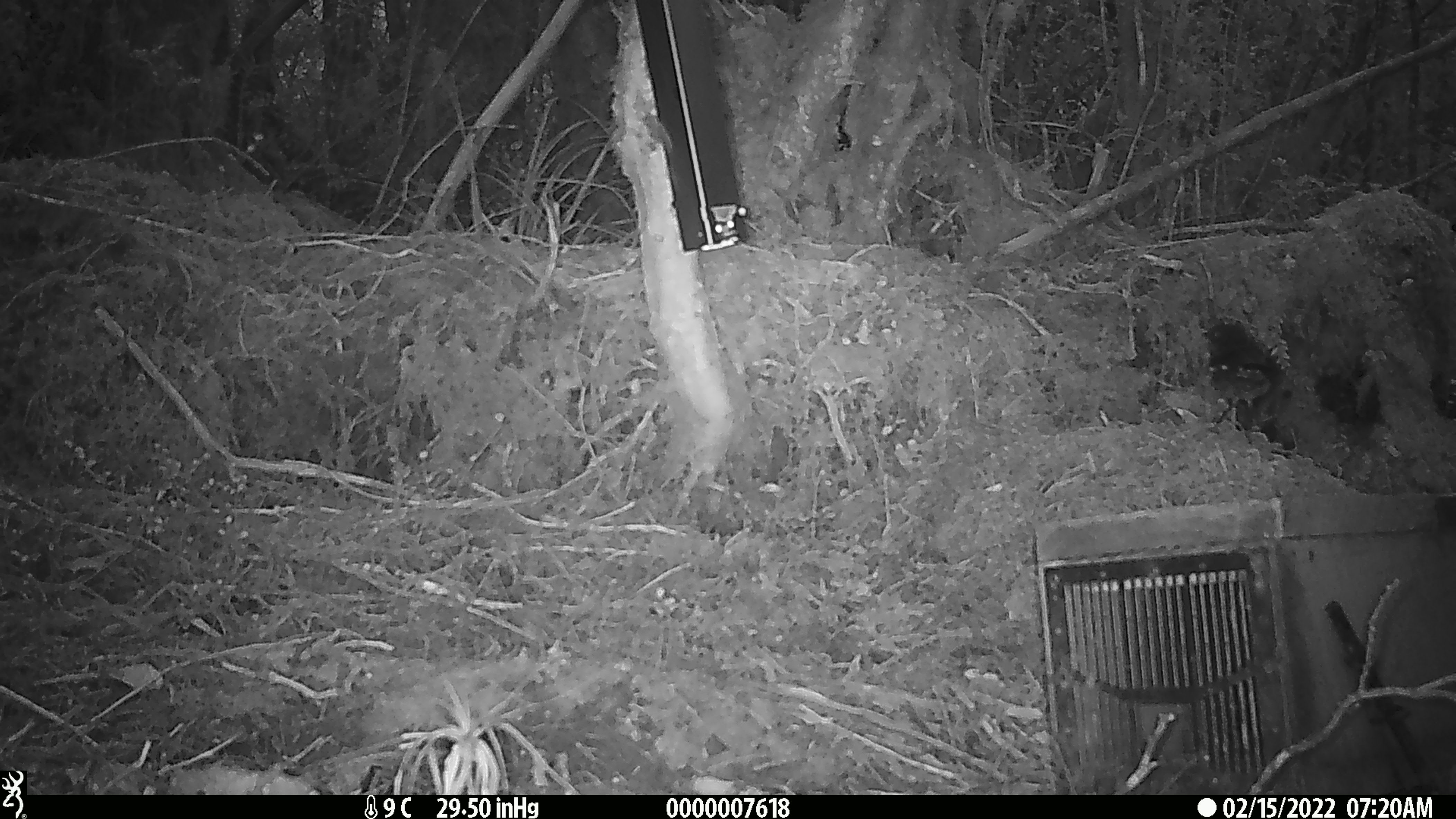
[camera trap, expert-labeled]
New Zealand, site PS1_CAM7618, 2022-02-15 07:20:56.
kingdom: Animalia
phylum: Chordata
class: Aves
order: Passeriformes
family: Petroicidae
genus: Petroica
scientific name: Petroica australis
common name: new zealand robin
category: robin